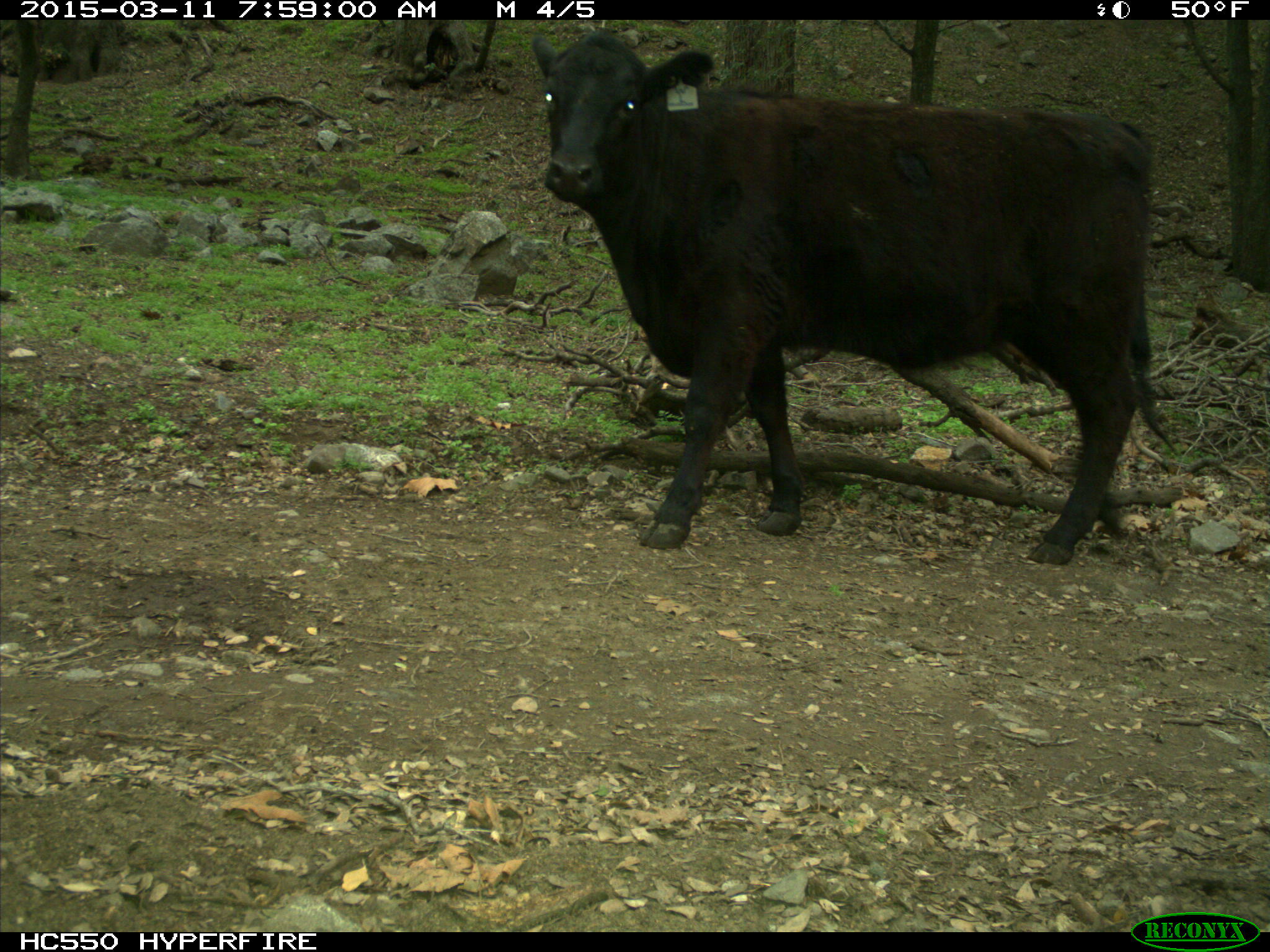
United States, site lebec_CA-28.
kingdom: Animalia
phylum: Chordata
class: Mammalia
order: Artiodactyla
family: Bovidae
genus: Bos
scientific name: Bos taurus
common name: domestic cow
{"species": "Bos taurus (domestic cow)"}